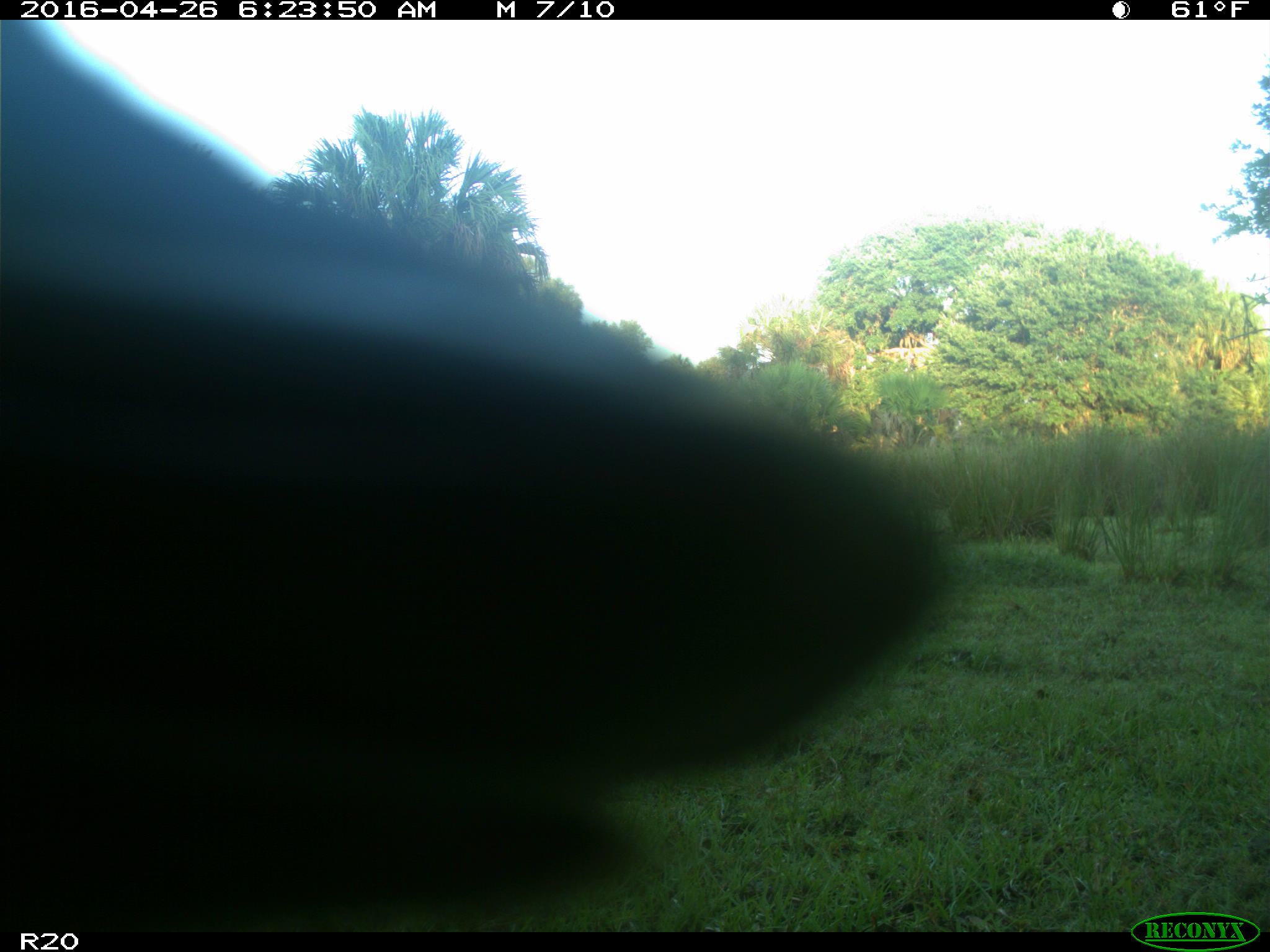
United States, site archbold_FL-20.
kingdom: Animalia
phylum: Chordata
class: Mammalia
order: Artiodactyla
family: Bovidae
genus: Bos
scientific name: Bos taurus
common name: domestic cow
Bos taurus (domestic cow).